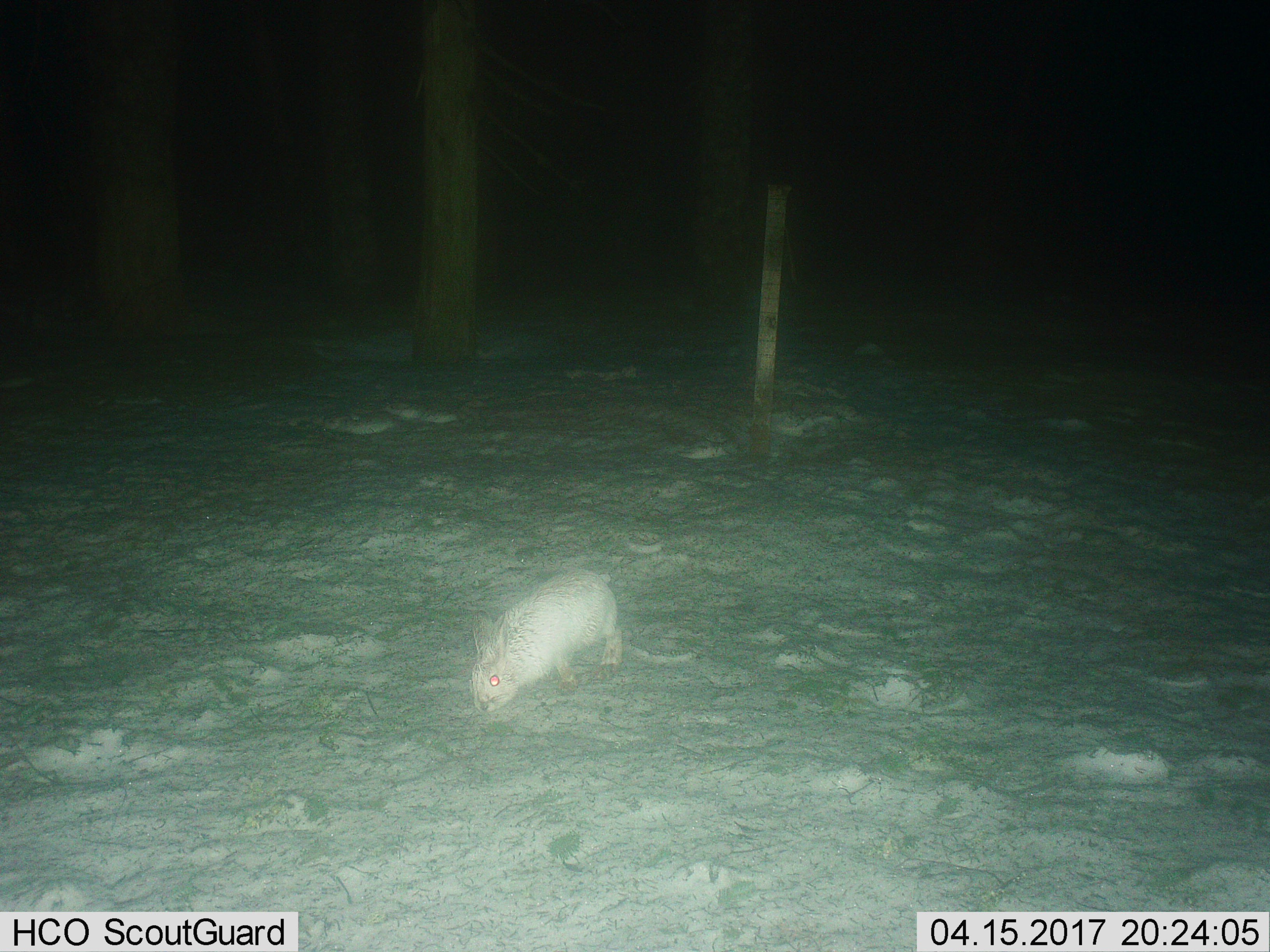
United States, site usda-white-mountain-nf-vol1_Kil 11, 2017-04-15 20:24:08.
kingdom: Animalia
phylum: Chordata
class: Mammalia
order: Lagomorpha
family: Leporidae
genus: Lepus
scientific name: Lepus americanus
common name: snowshoe hare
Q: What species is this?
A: Snowshoe hare (Lepus americanus).